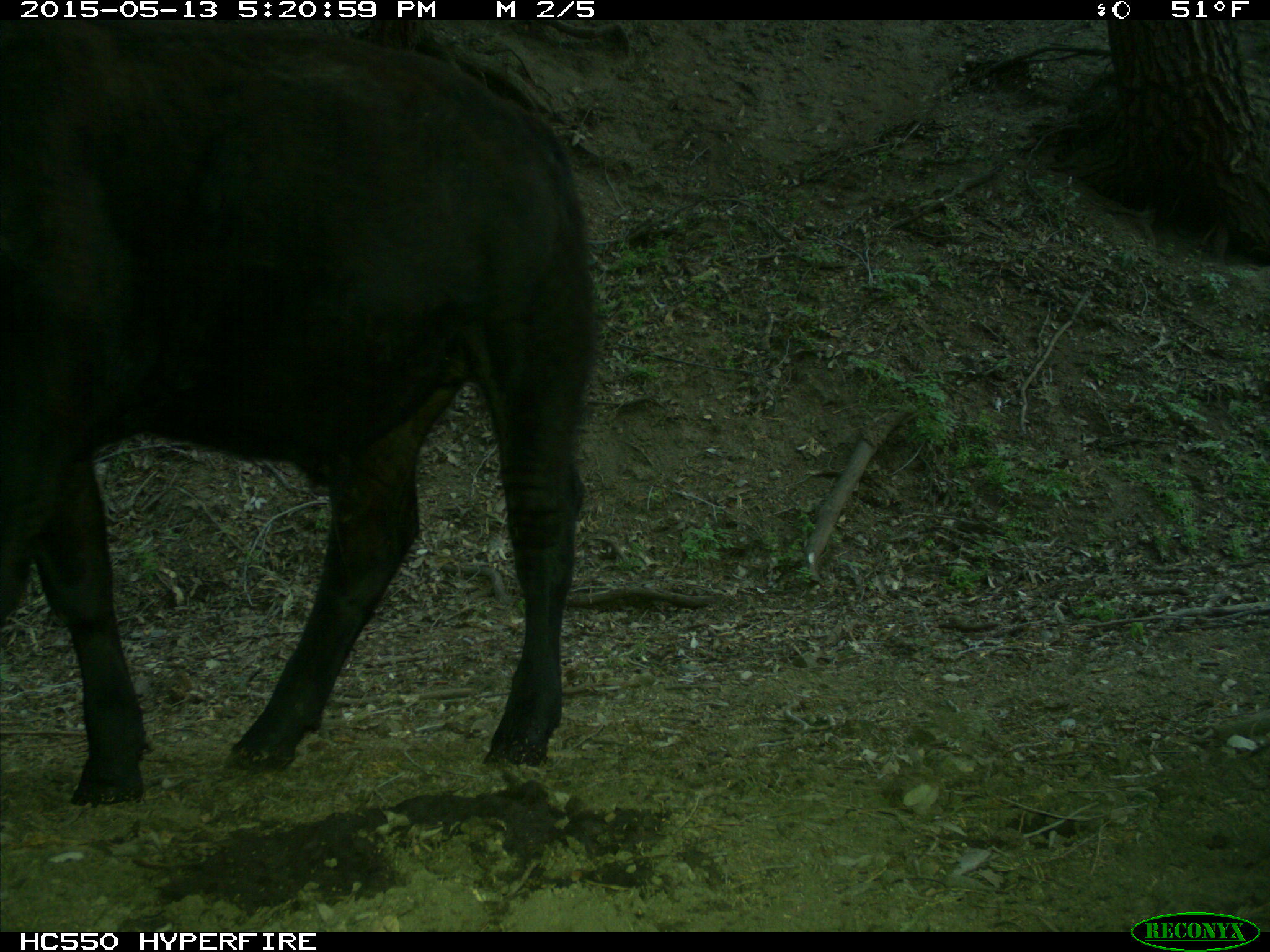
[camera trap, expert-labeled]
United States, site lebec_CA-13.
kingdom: Animalia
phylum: Chordata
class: Mammalia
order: Artiodactyla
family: Bovidae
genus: Bos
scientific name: Bos taurus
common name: domestic cow